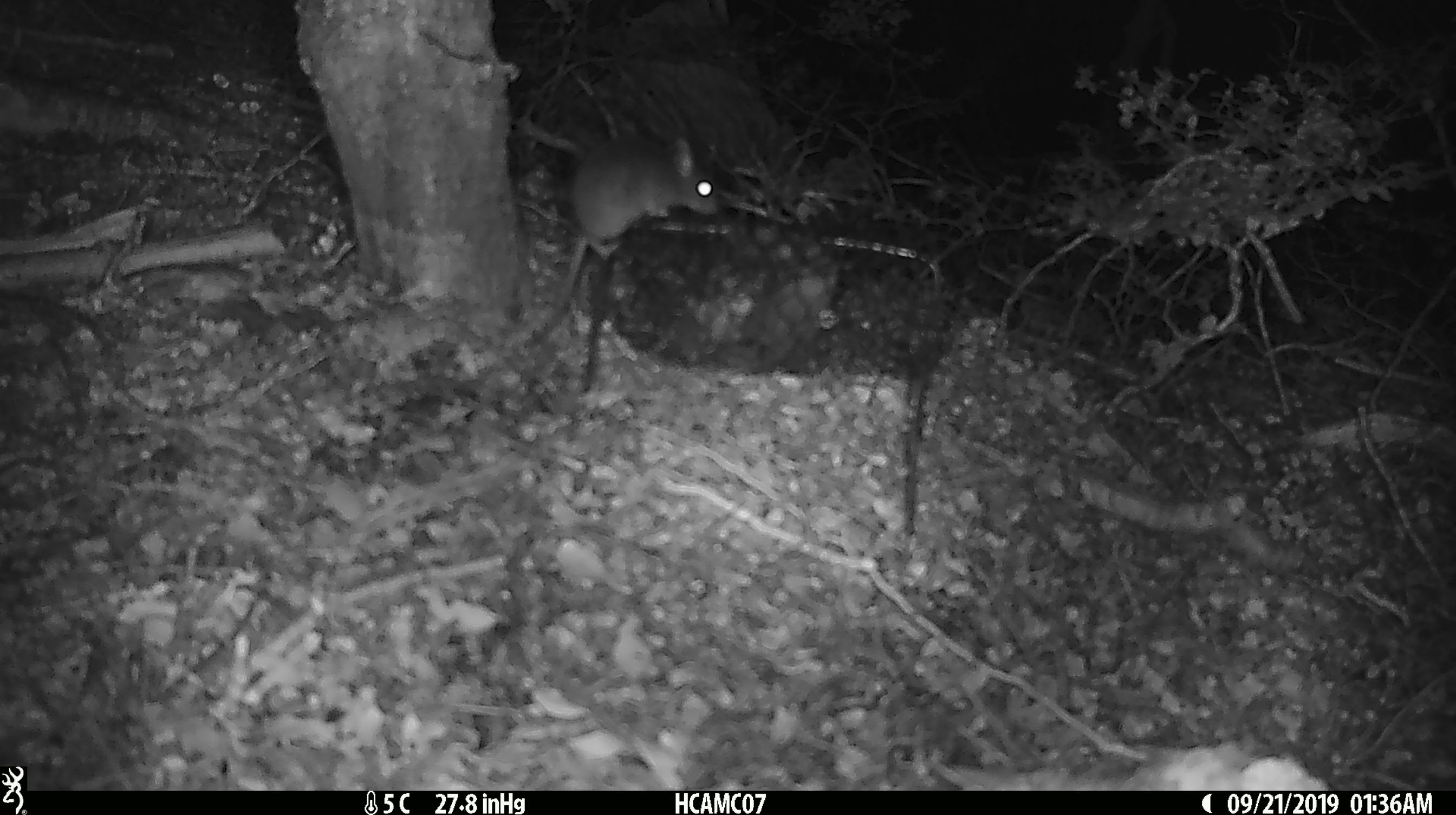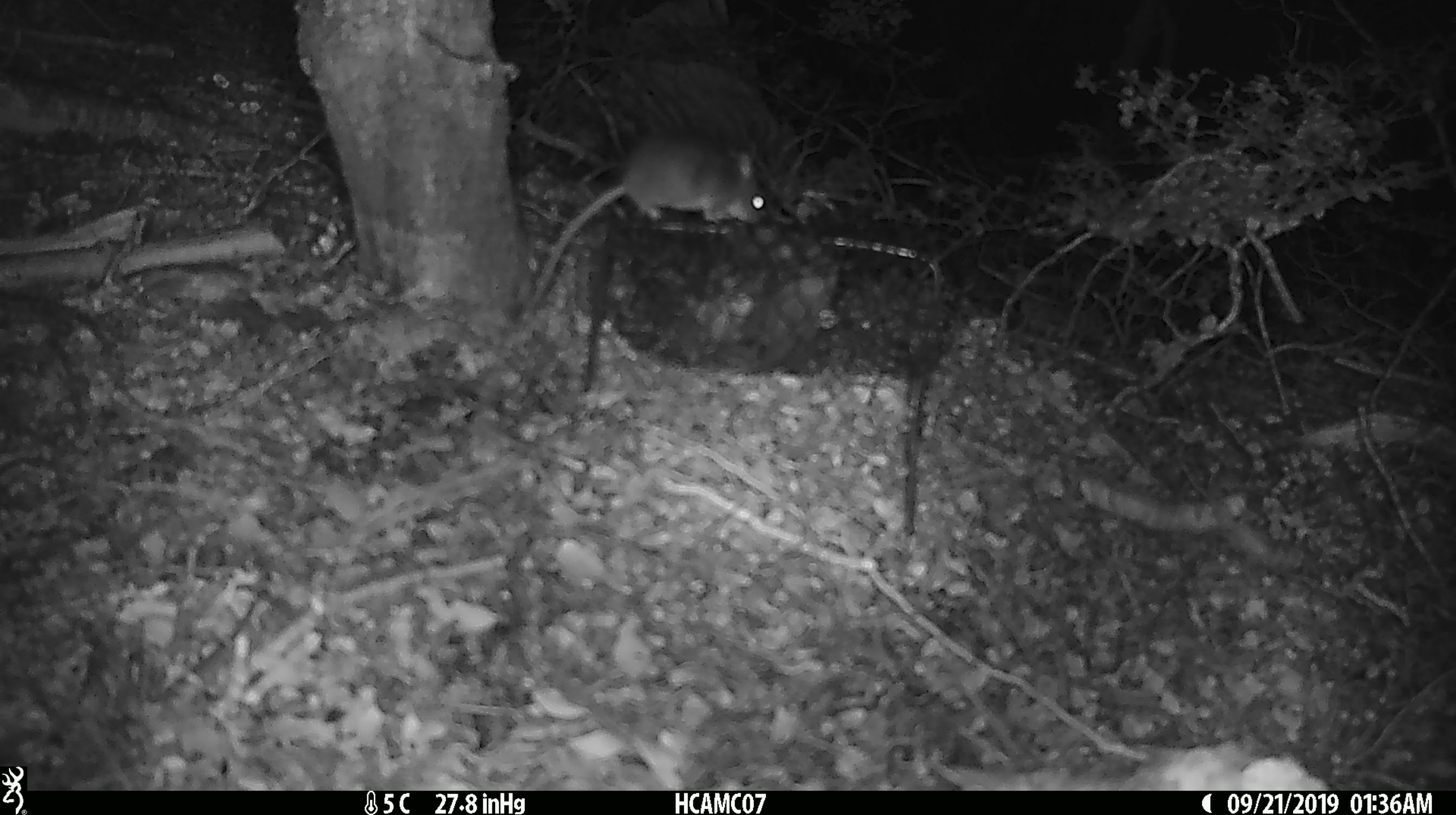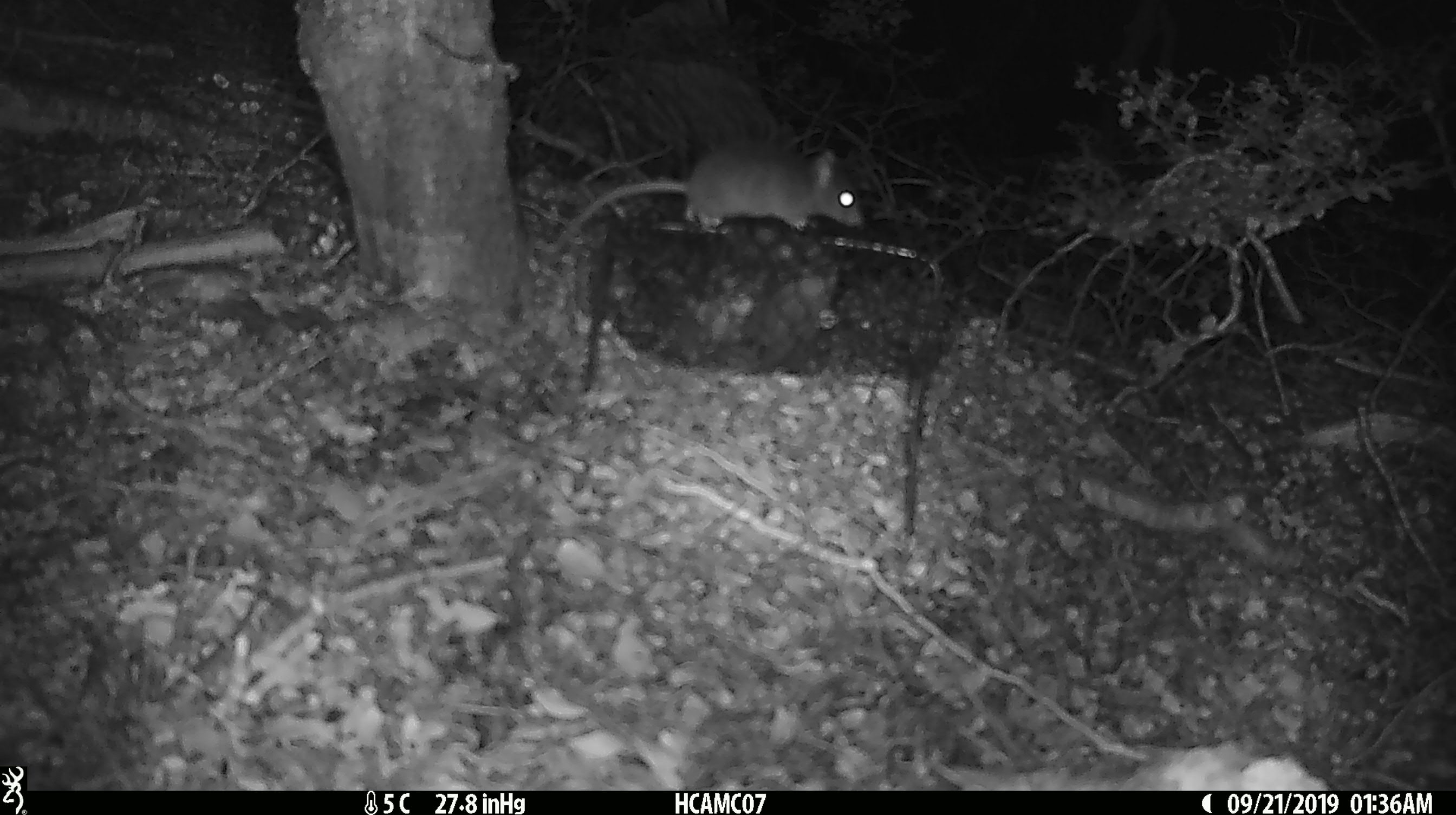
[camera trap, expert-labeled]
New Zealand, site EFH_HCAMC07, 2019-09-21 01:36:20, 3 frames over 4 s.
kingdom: Animalia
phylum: Chordata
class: Mammalia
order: Rodentia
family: Muridae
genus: Mus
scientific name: Mus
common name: mouse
Mouse (Mus).